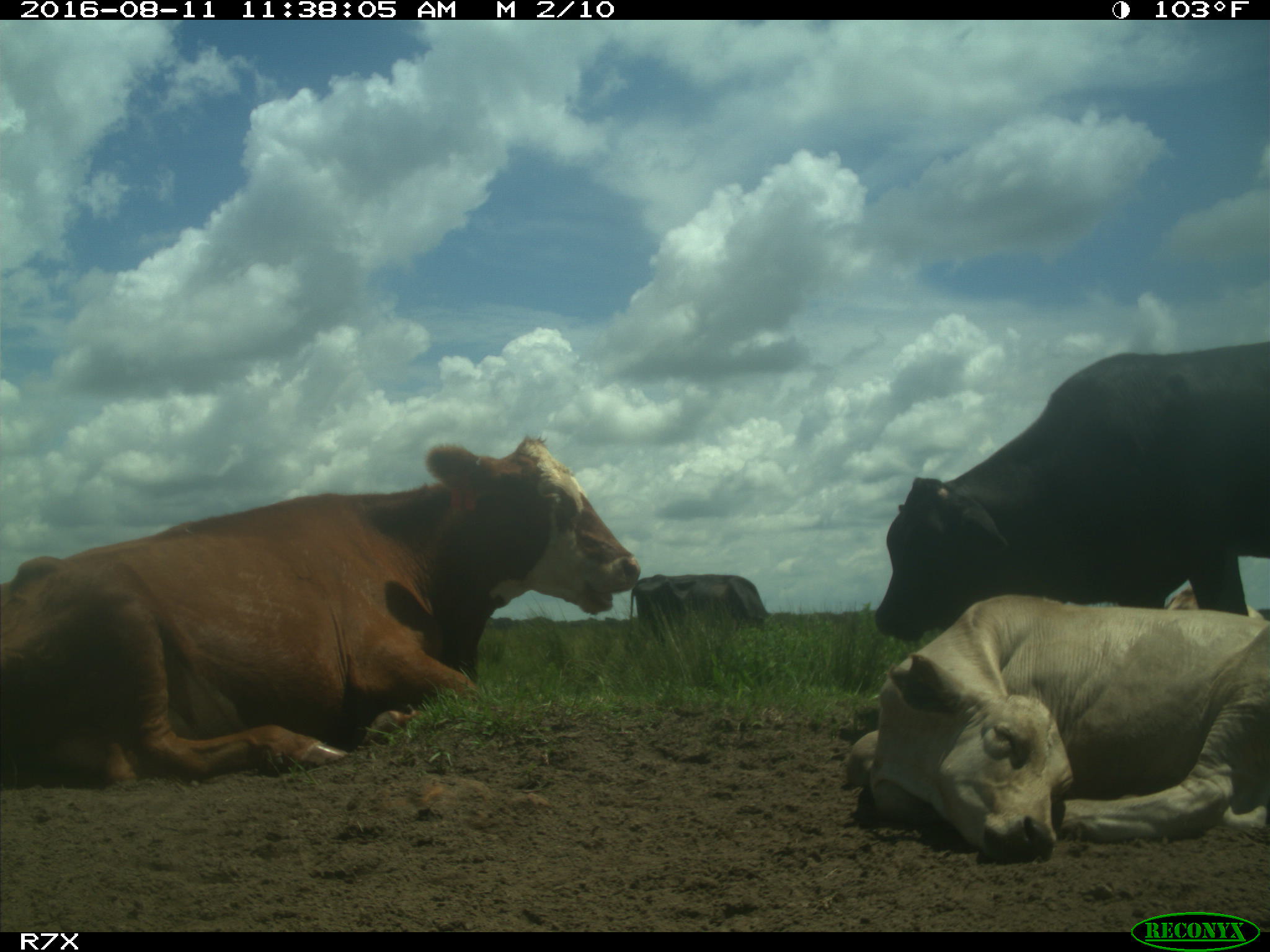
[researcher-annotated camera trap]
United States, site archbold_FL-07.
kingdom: Animalia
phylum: Chordata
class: Mammalia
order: Artiodactyla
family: Bovidae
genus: Bos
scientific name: Bos taurus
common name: domestic cow